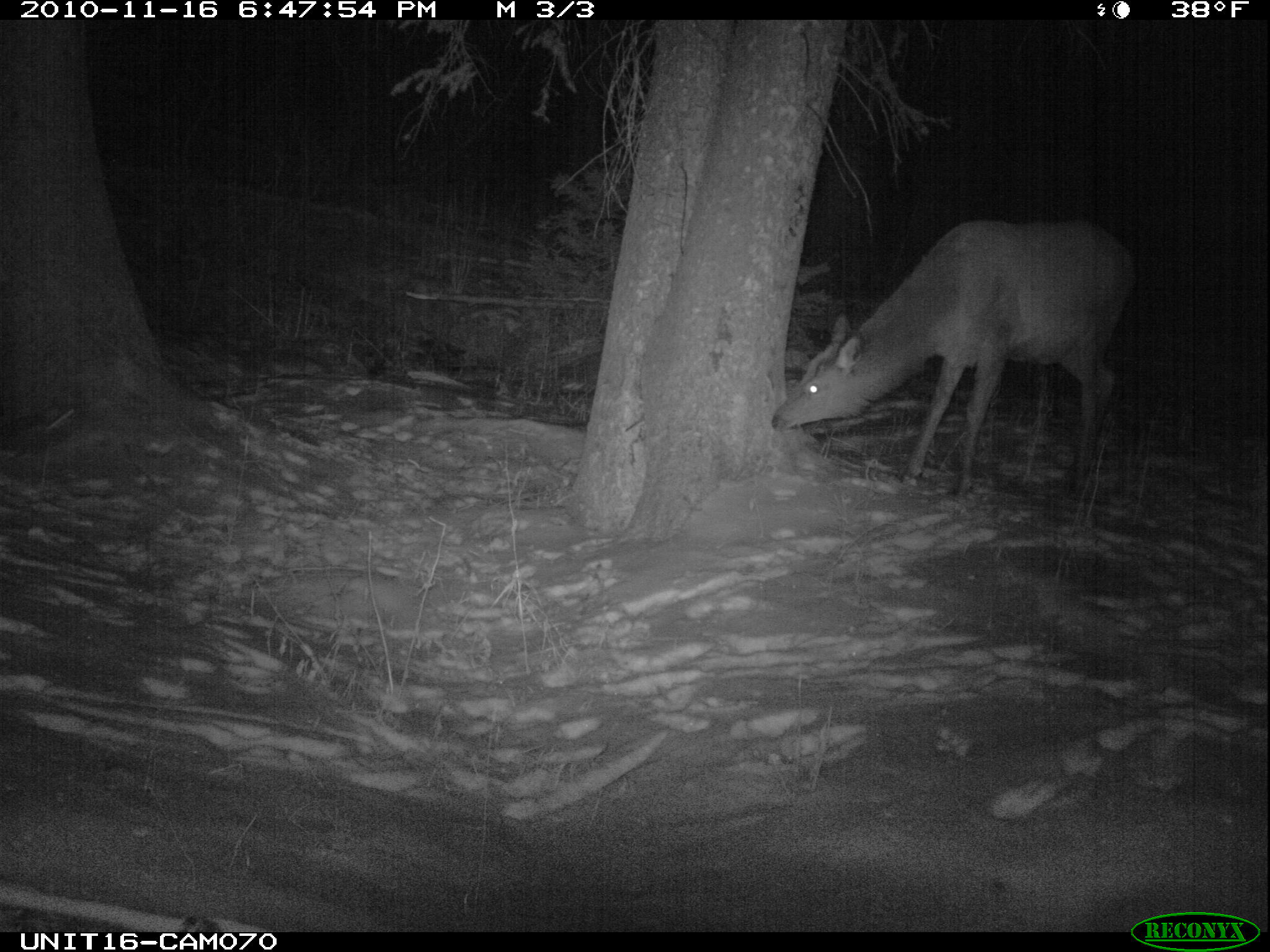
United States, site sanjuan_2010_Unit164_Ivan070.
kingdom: Animalia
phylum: Chordata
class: Mammalia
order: Artiodactyla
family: Cervidae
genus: Cervus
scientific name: Cervus elaphus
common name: red deer